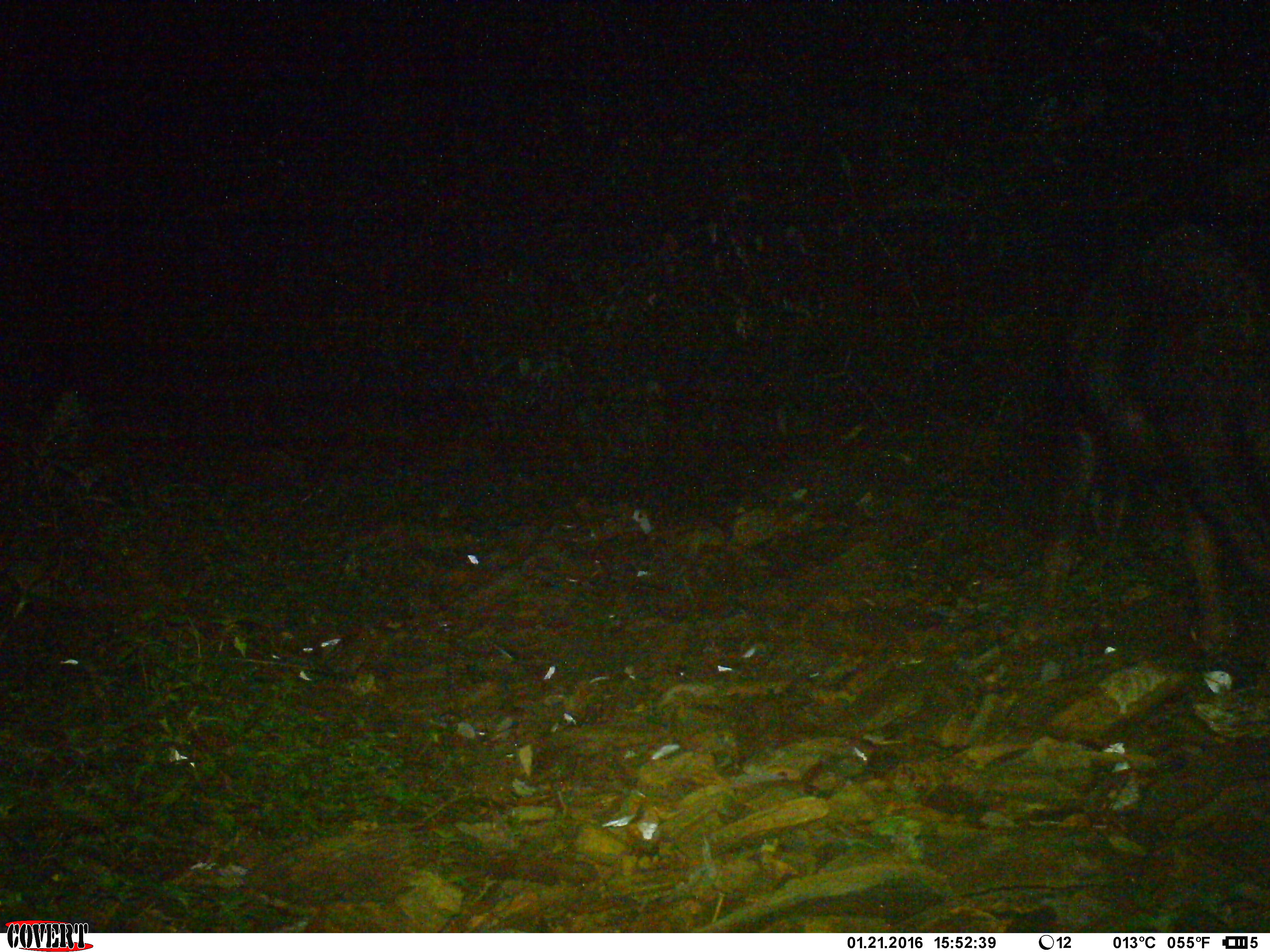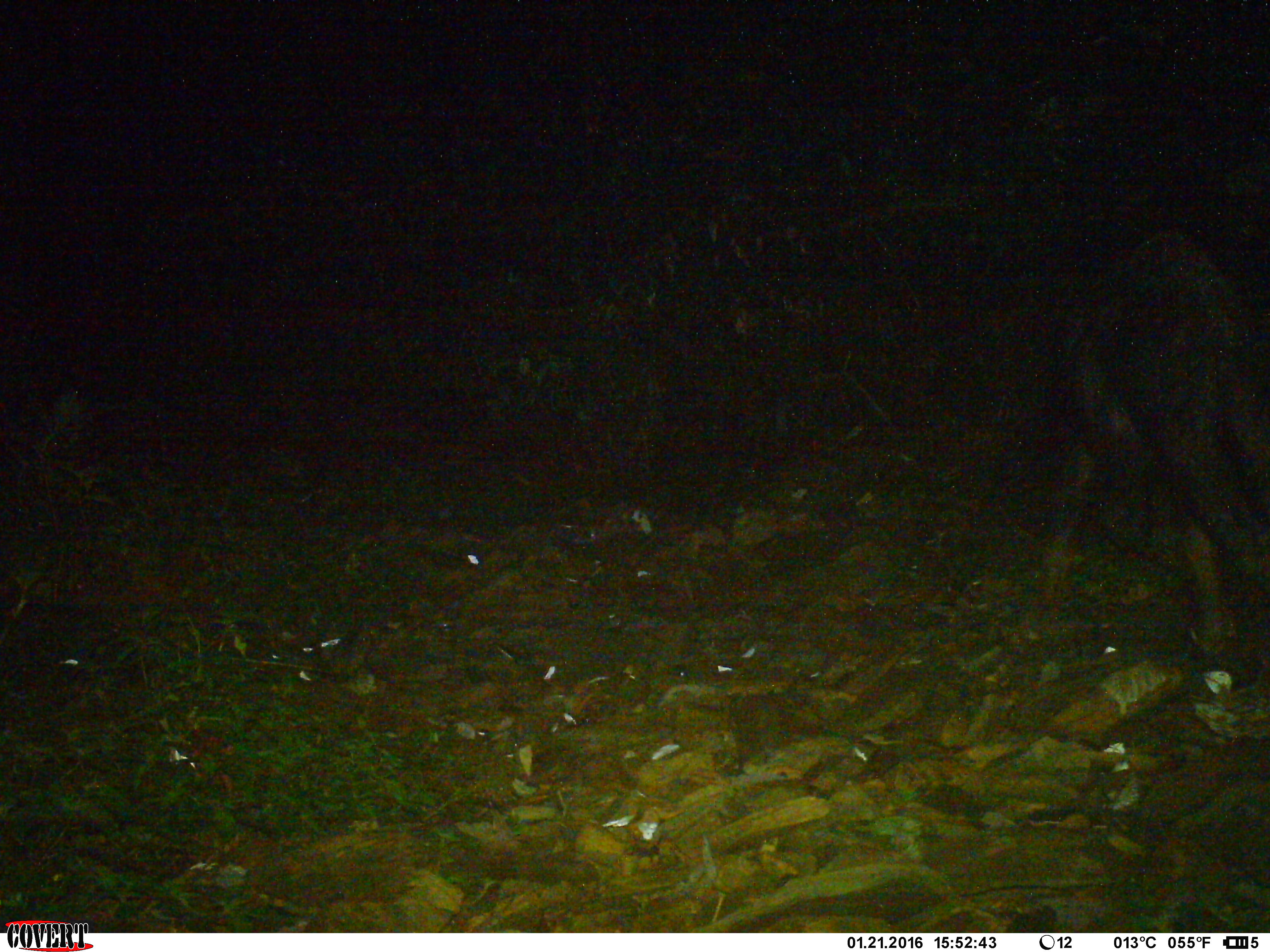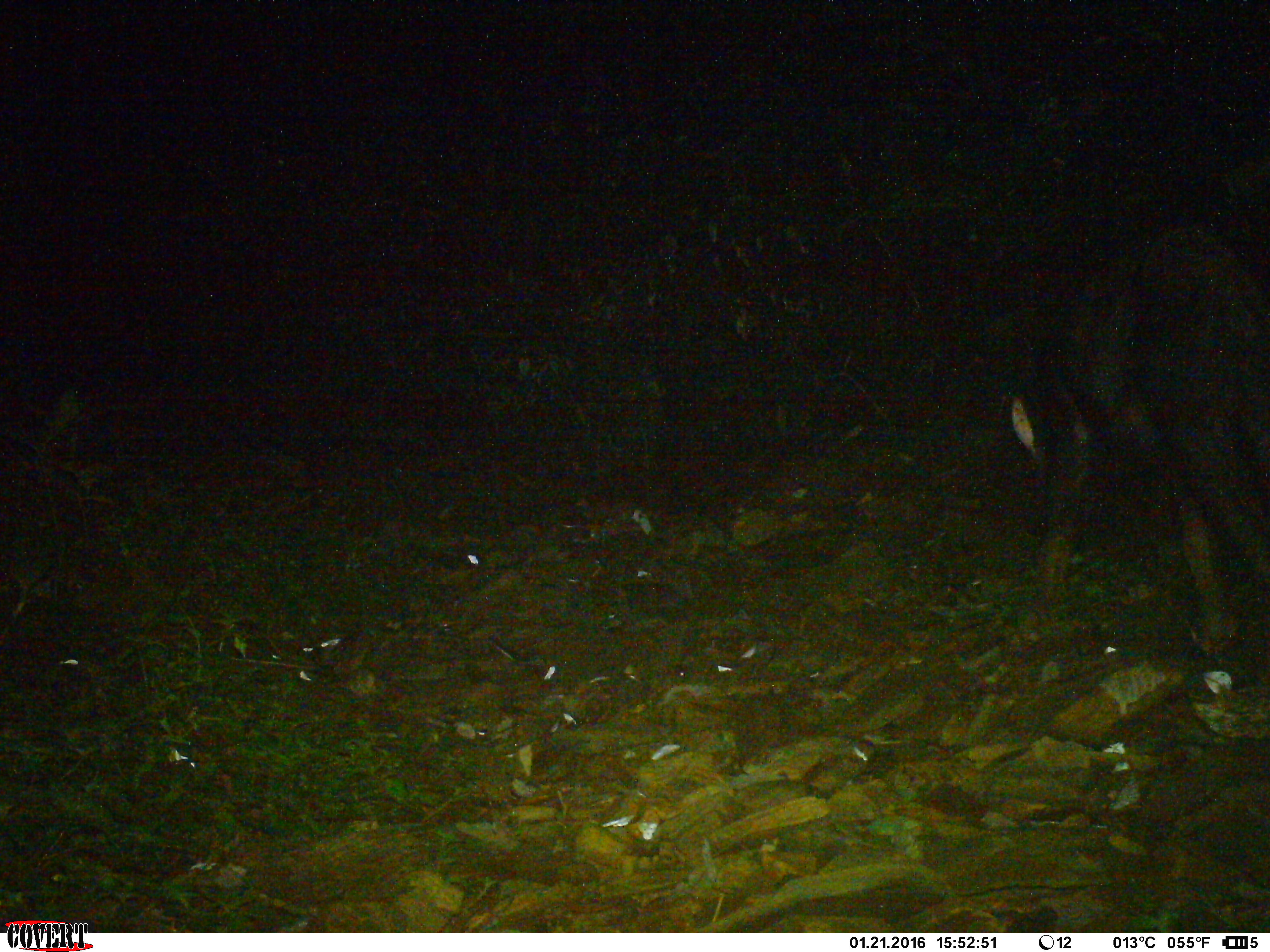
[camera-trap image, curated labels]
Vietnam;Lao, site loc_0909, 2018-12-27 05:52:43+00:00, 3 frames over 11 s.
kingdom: Animalia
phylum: Chordata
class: Mammalia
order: Artiodactyla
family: Bovidae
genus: Capricornis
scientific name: Capricornis sumatraensis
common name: chinese serow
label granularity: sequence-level